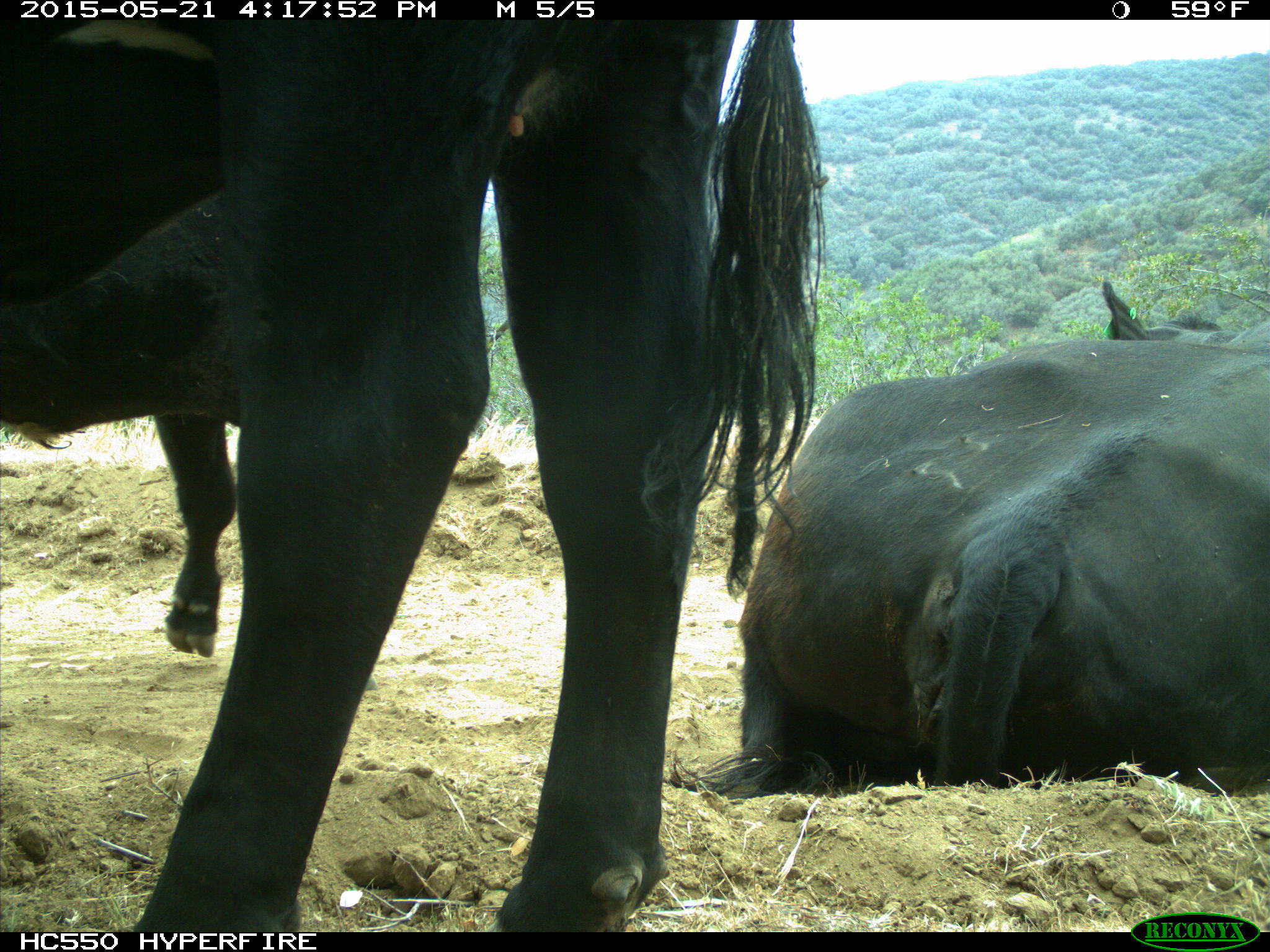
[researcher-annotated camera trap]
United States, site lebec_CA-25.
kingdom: Animalia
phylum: Chordata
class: Mammalia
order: Artiodactyla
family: Bovidae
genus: Bos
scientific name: Bos taurus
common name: domestic cow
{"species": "Bos taurus (domestic cow)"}